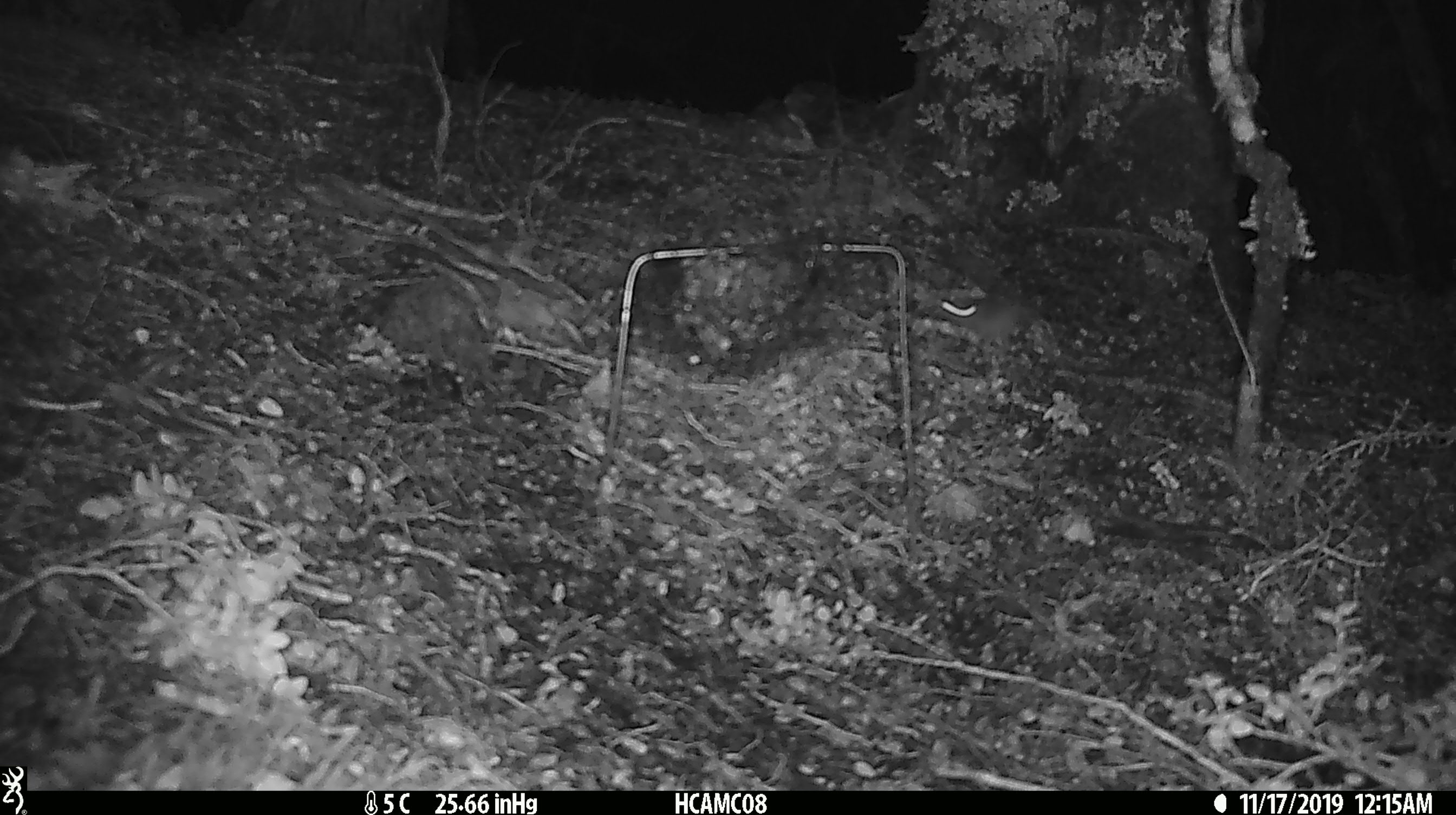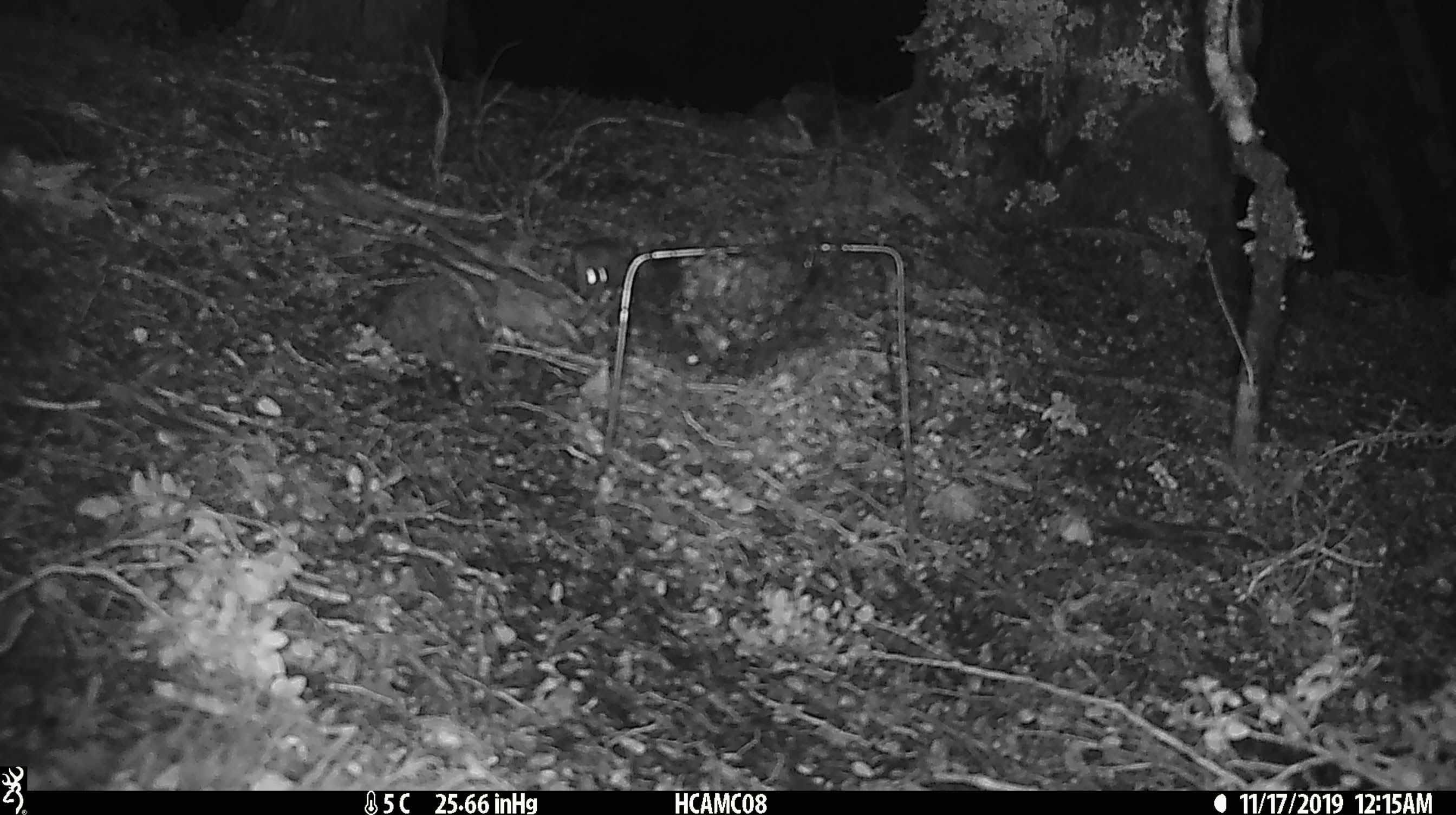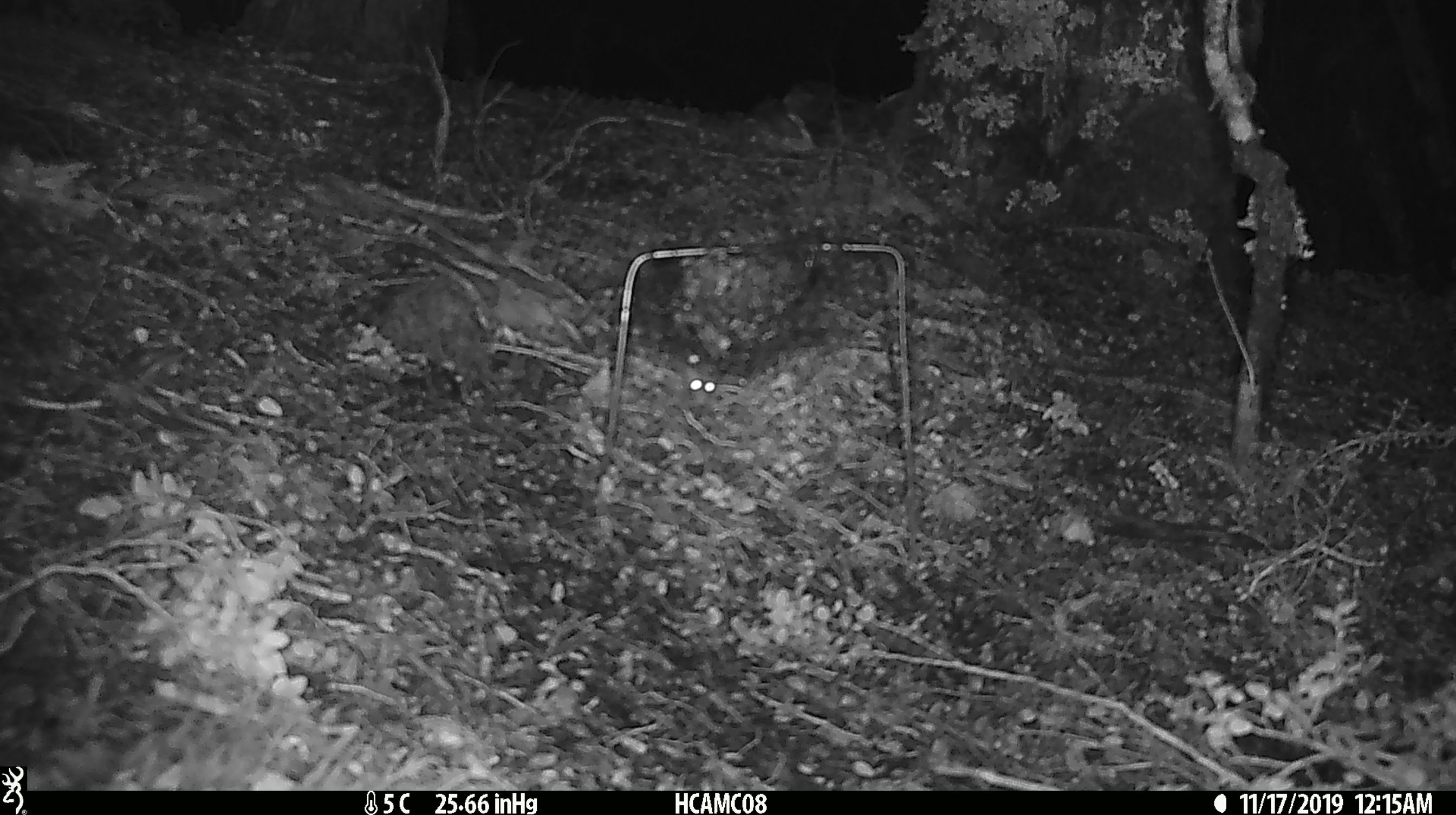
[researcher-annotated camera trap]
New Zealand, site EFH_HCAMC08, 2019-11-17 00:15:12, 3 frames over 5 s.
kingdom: Animalia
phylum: Chordata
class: Mammalia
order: Rodentia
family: Muridae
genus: Mus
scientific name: Mus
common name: mouse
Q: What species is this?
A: Mouse (Mus).